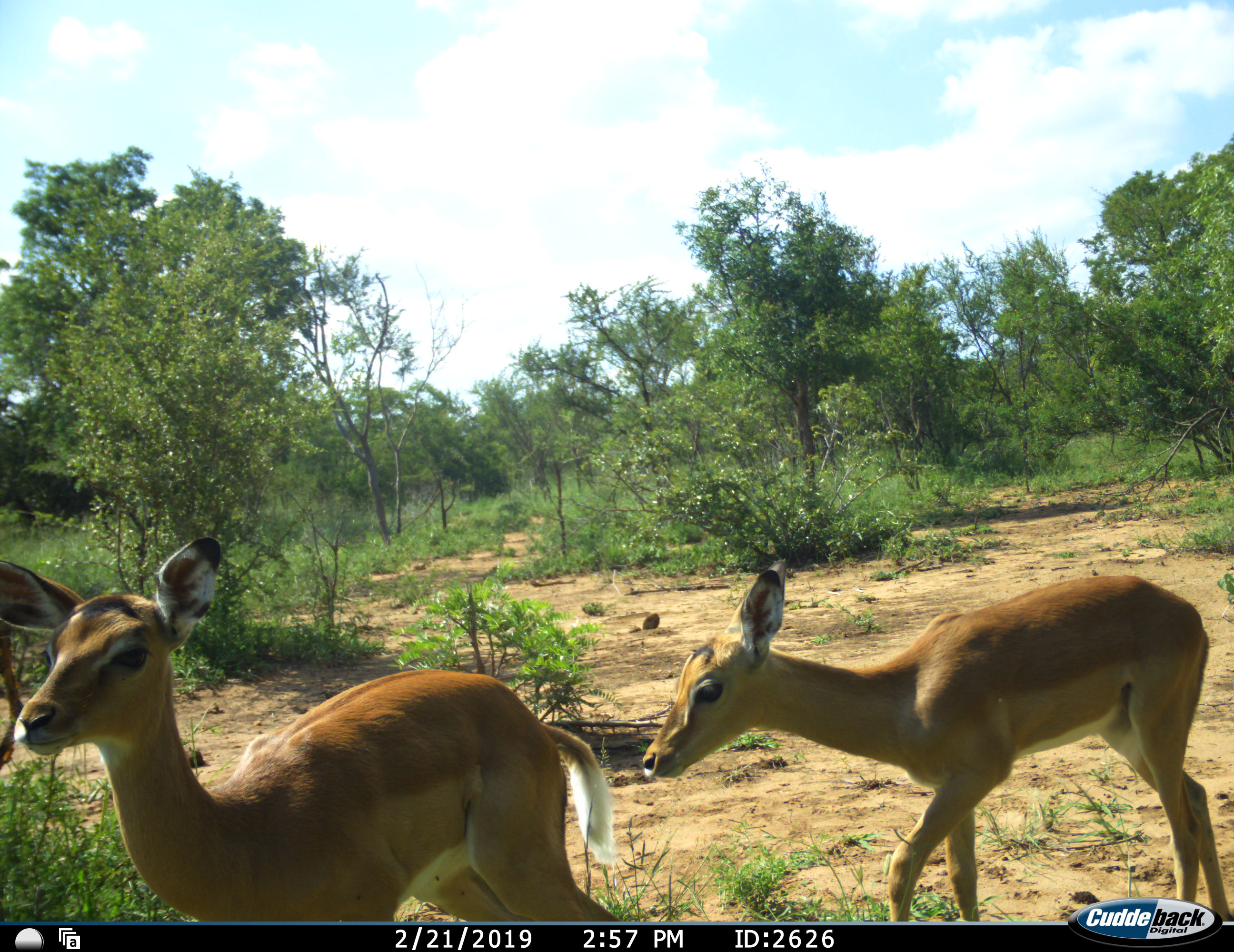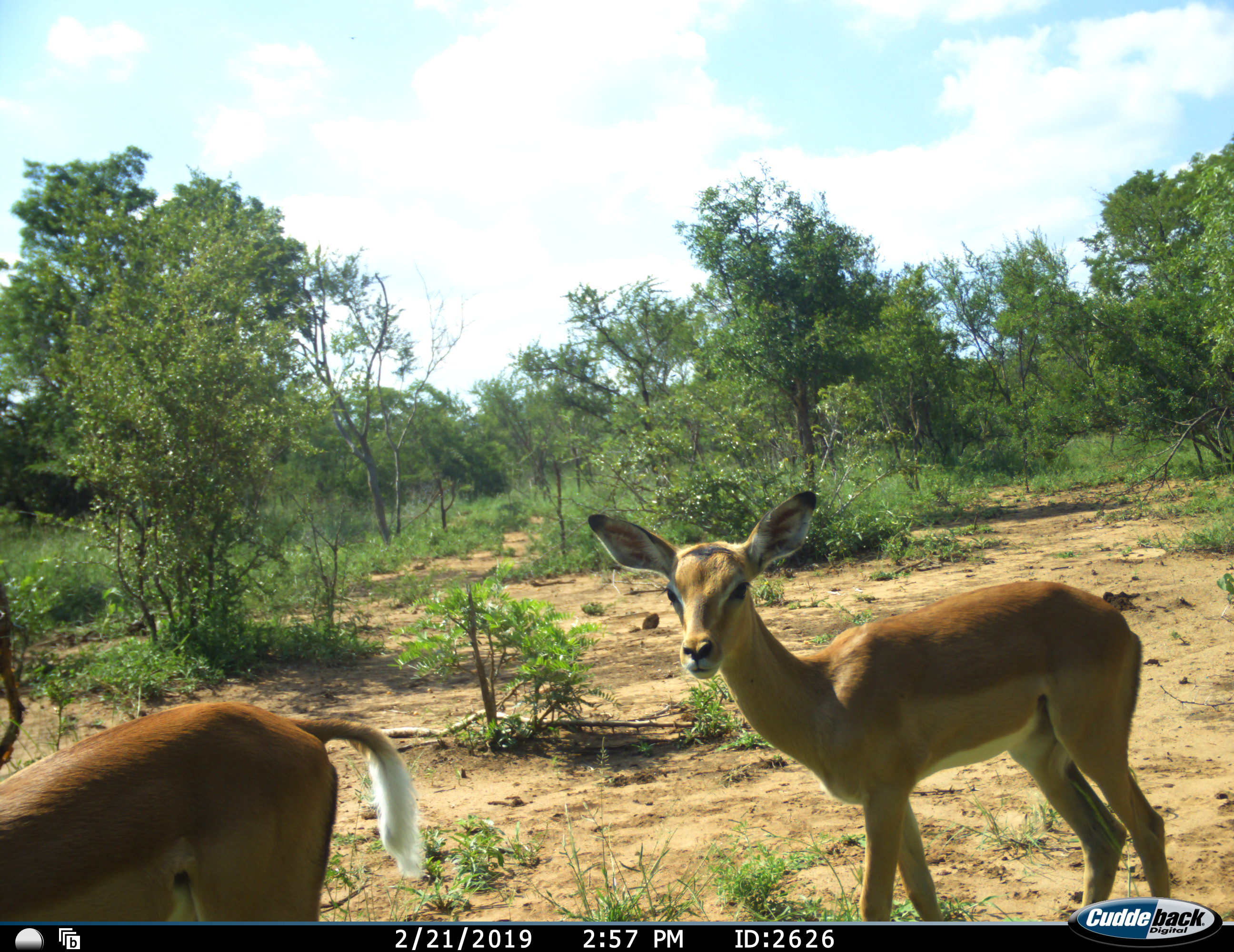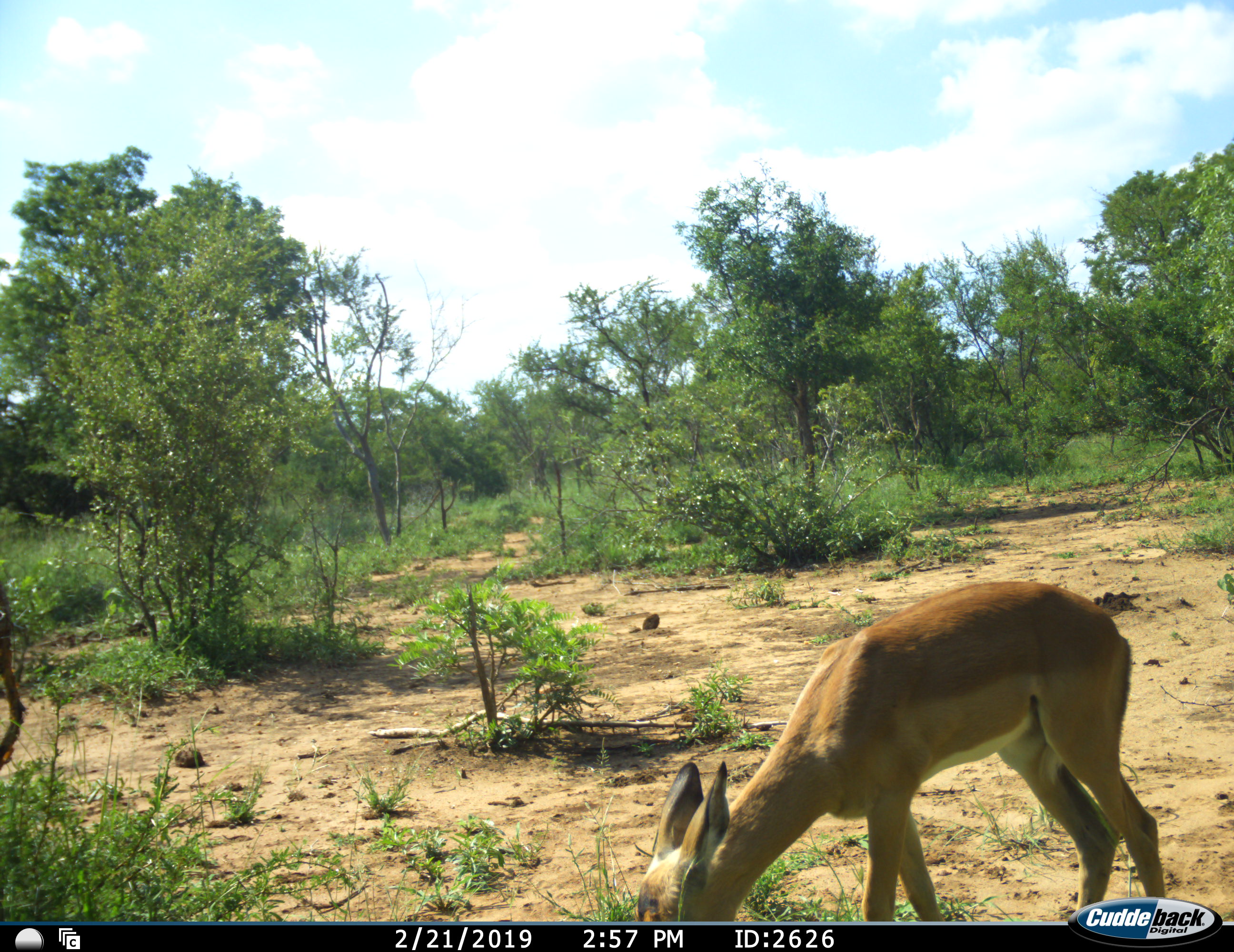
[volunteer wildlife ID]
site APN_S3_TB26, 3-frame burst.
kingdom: Animalia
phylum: Chordata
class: Mammalia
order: Artiodactyla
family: Bovidae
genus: Aepyceros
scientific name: Aepyceros melampus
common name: impala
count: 2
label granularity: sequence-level